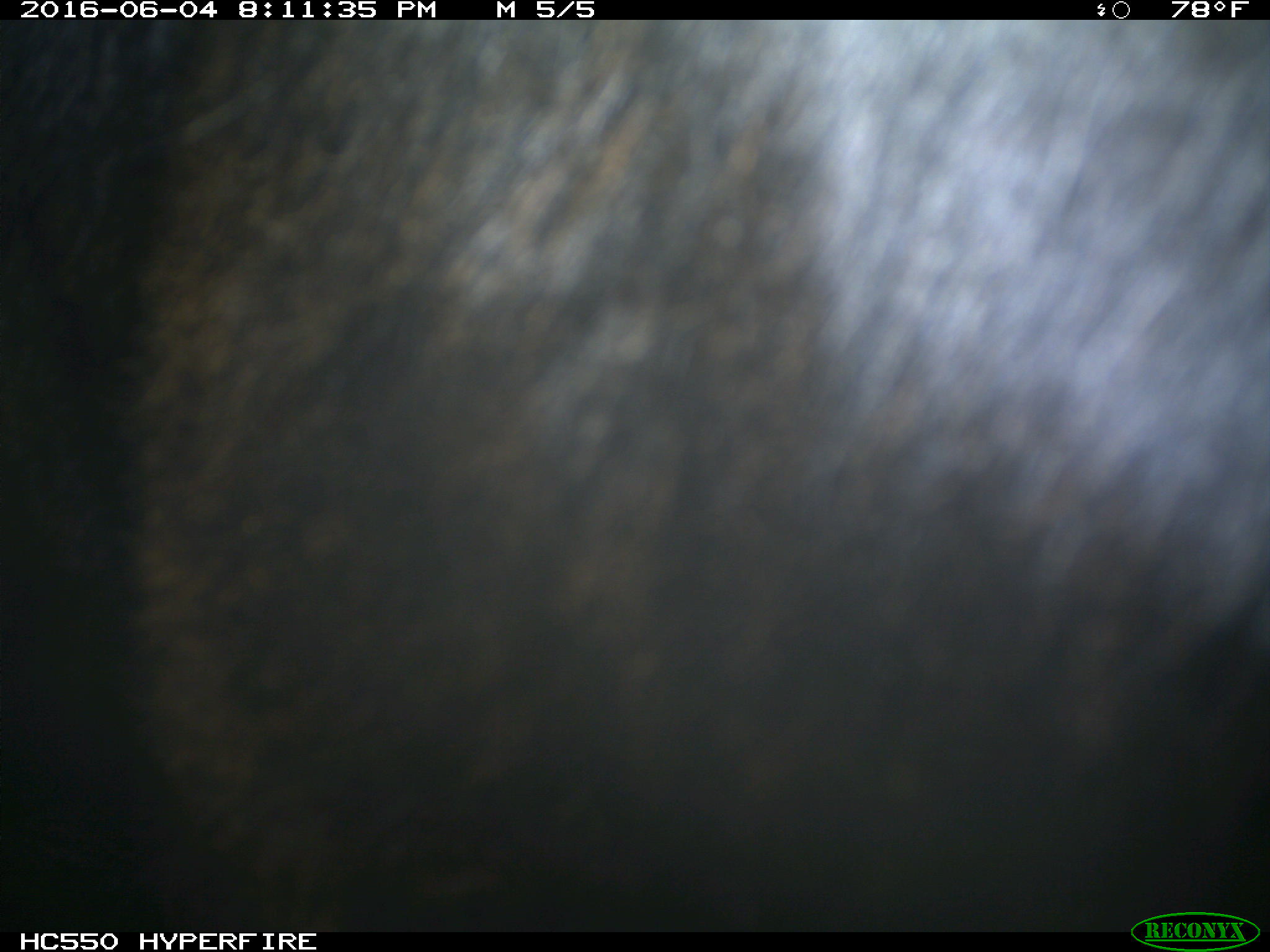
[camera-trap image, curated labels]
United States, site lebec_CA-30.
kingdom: Animalia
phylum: Chordata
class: Mammalia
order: Artiodactyla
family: Bovidae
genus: Bos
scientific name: Bos taurus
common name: domestic cow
Bos taurus (domestic cow).